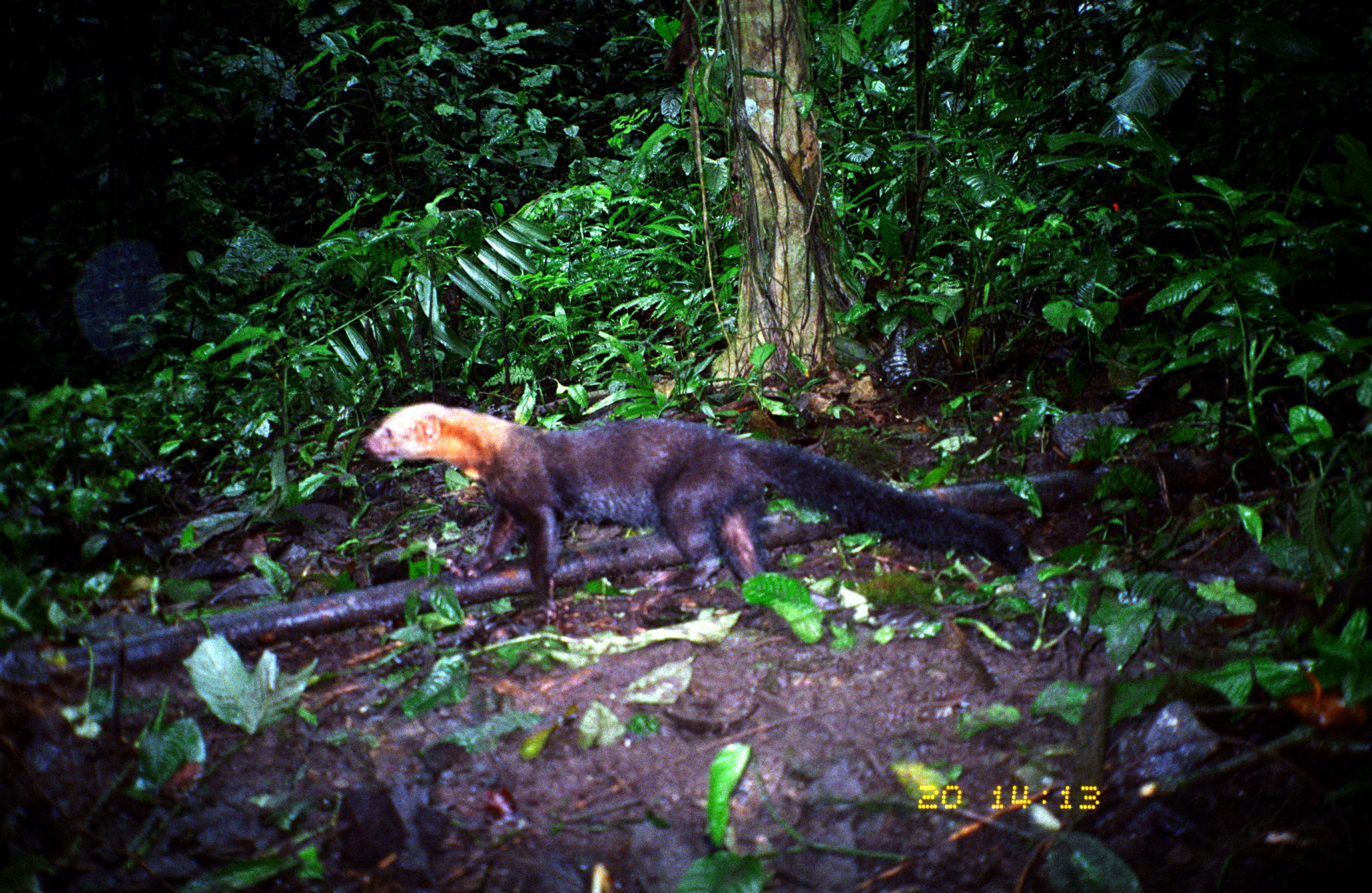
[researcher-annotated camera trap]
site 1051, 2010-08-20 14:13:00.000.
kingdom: Animalia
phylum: Chordata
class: Mammalia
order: Carnivora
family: Mustelidae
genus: Eira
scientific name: Eira barbara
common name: tayra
Eira barbara (tayra).